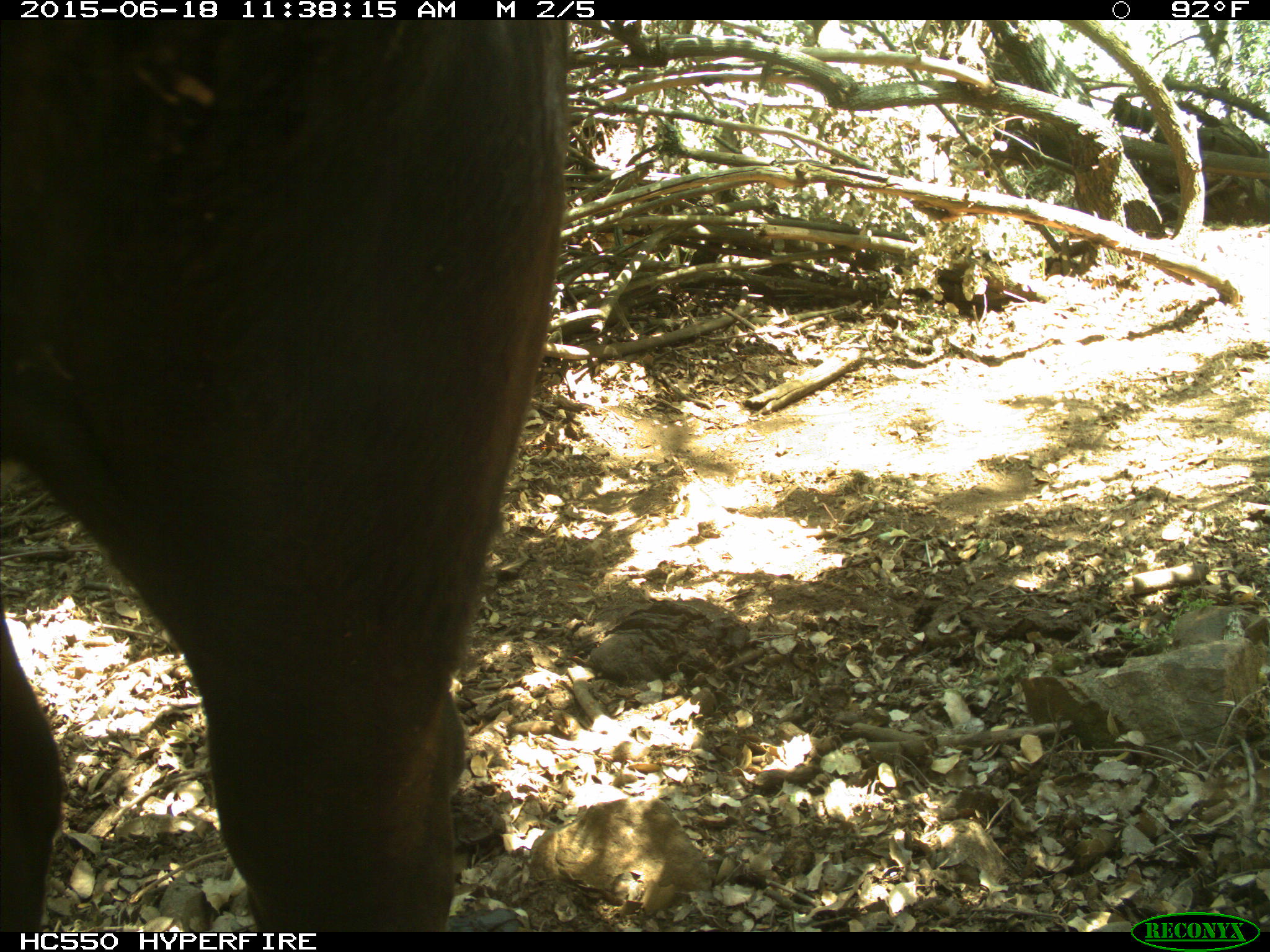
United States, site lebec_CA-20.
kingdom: Animalia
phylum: Chordata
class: Mammalia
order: Artiodactyla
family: Bovidae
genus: Bos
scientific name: Bos taurus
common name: domestic cow